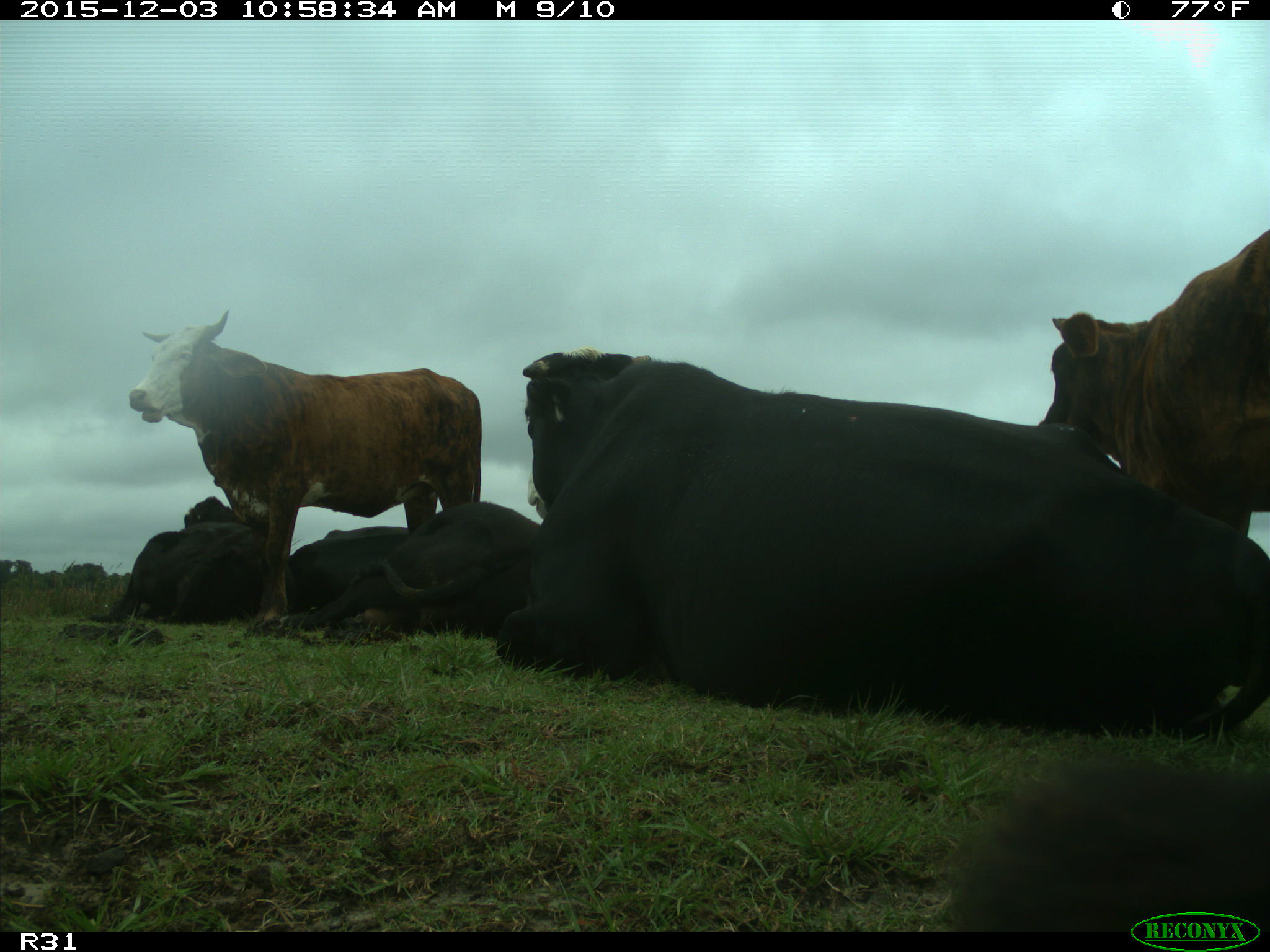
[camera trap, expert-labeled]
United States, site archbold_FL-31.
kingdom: Animalia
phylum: Chordata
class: Mammalia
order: Artiodactyla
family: Bovidae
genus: Bos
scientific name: Bos taurus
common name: domestic cow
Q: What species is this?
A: Bos taurus (domestic cow).